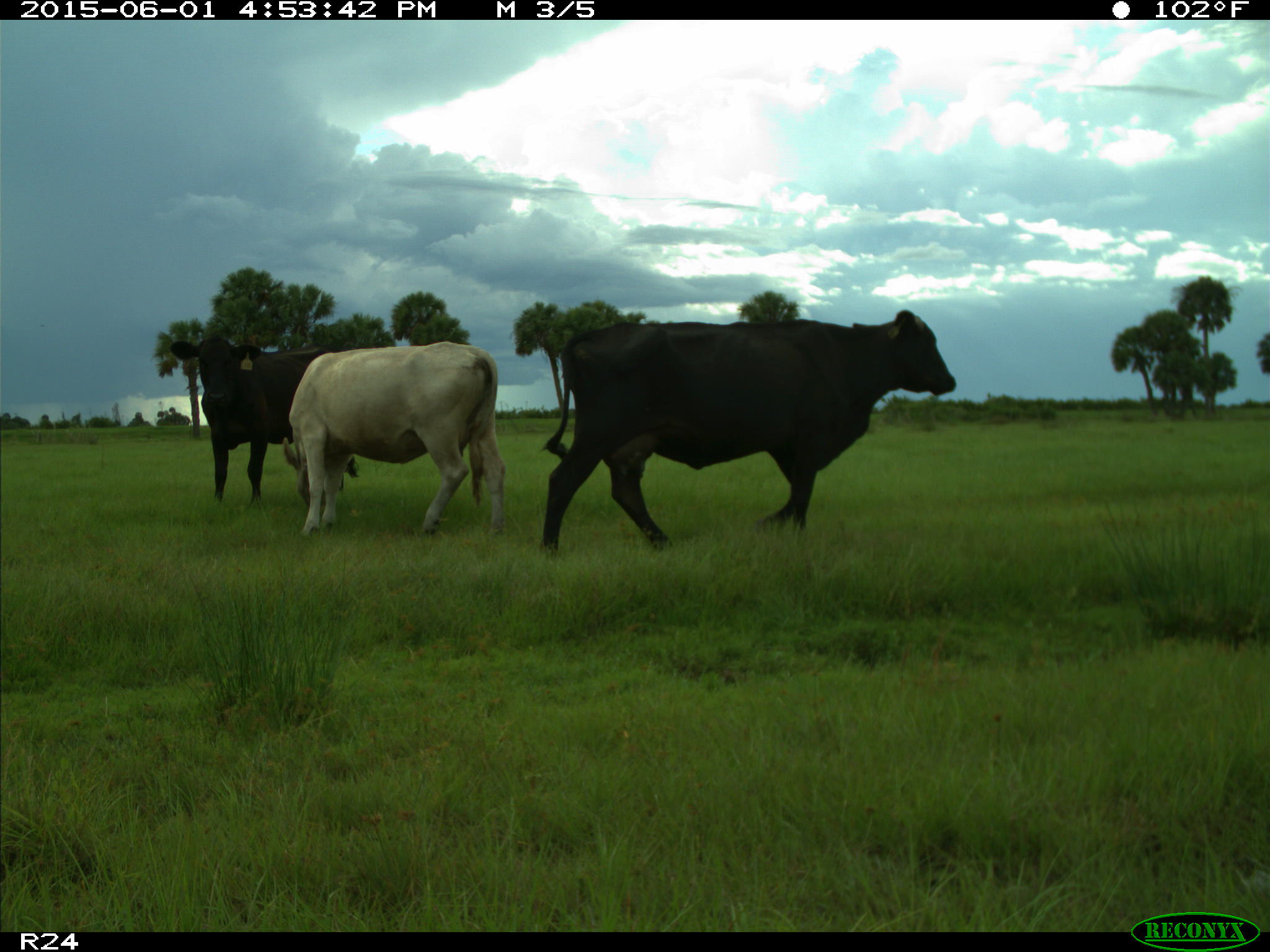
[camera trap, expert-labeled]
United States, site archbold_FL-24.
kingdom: Animalia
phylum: Chordata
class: Mammalia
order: Artiodactyla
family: Bovidae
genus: Bos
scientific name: Bos taurus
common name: domestic cow